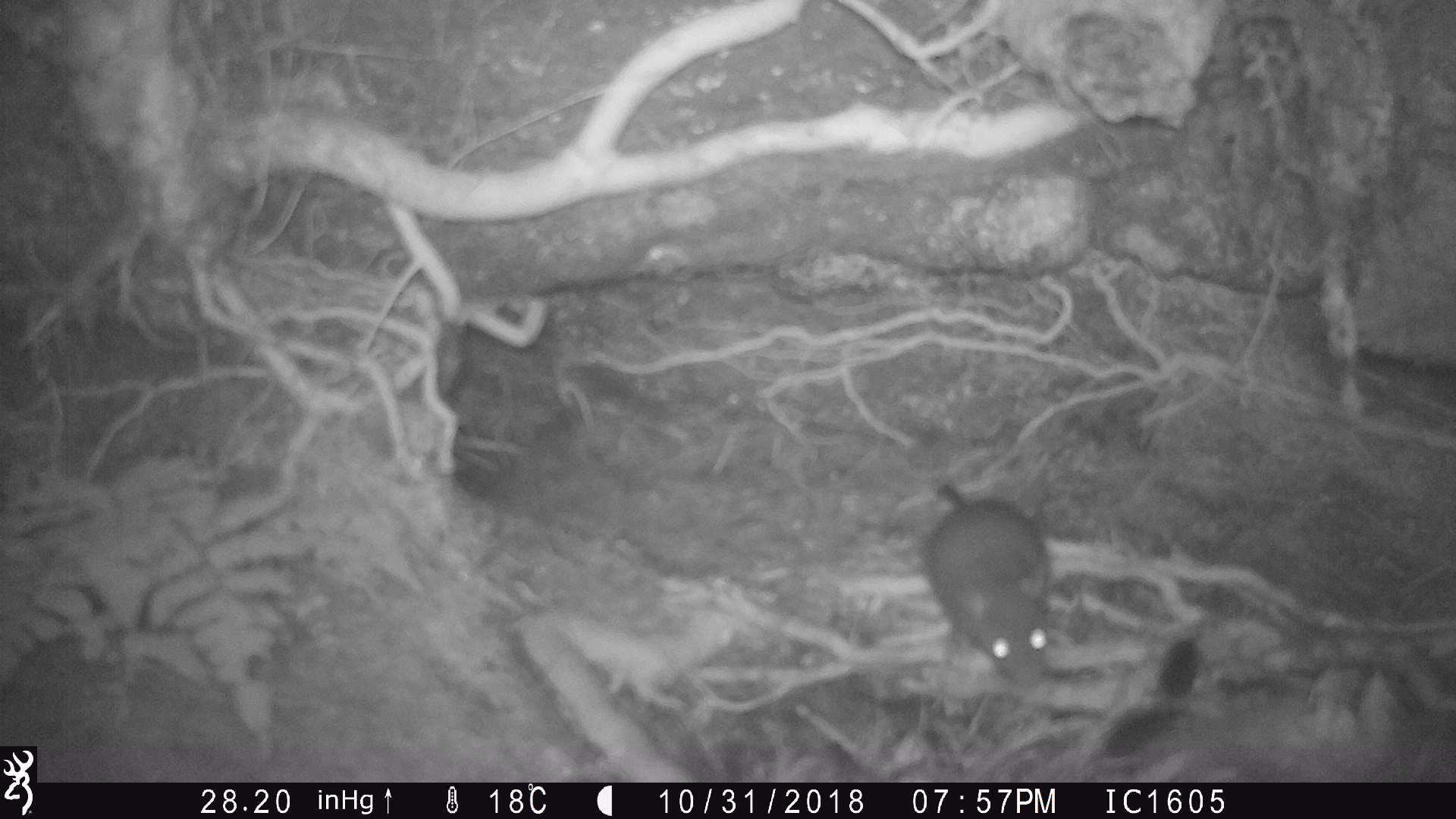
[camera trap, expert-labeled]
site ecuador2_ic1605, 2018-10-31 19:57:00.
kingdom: Animalia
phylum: Chordata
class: Mammalia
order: Rodentia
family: Muridae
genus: Rattus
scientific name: Rattus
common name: rat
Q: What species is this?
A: Rat (Rattus).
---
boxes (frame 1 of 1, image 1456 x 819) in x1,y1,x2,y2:
rat: 920,483,1058,701